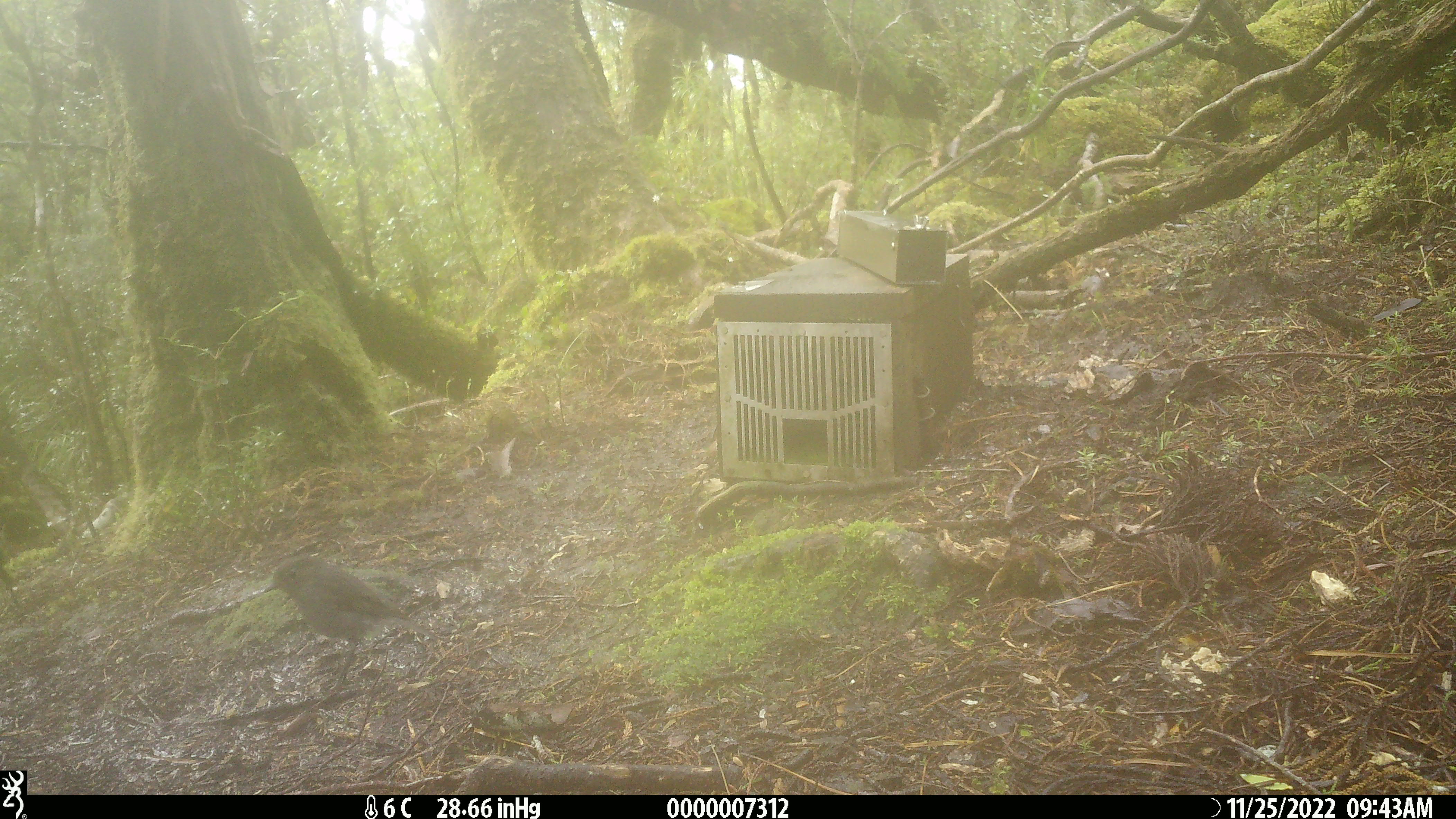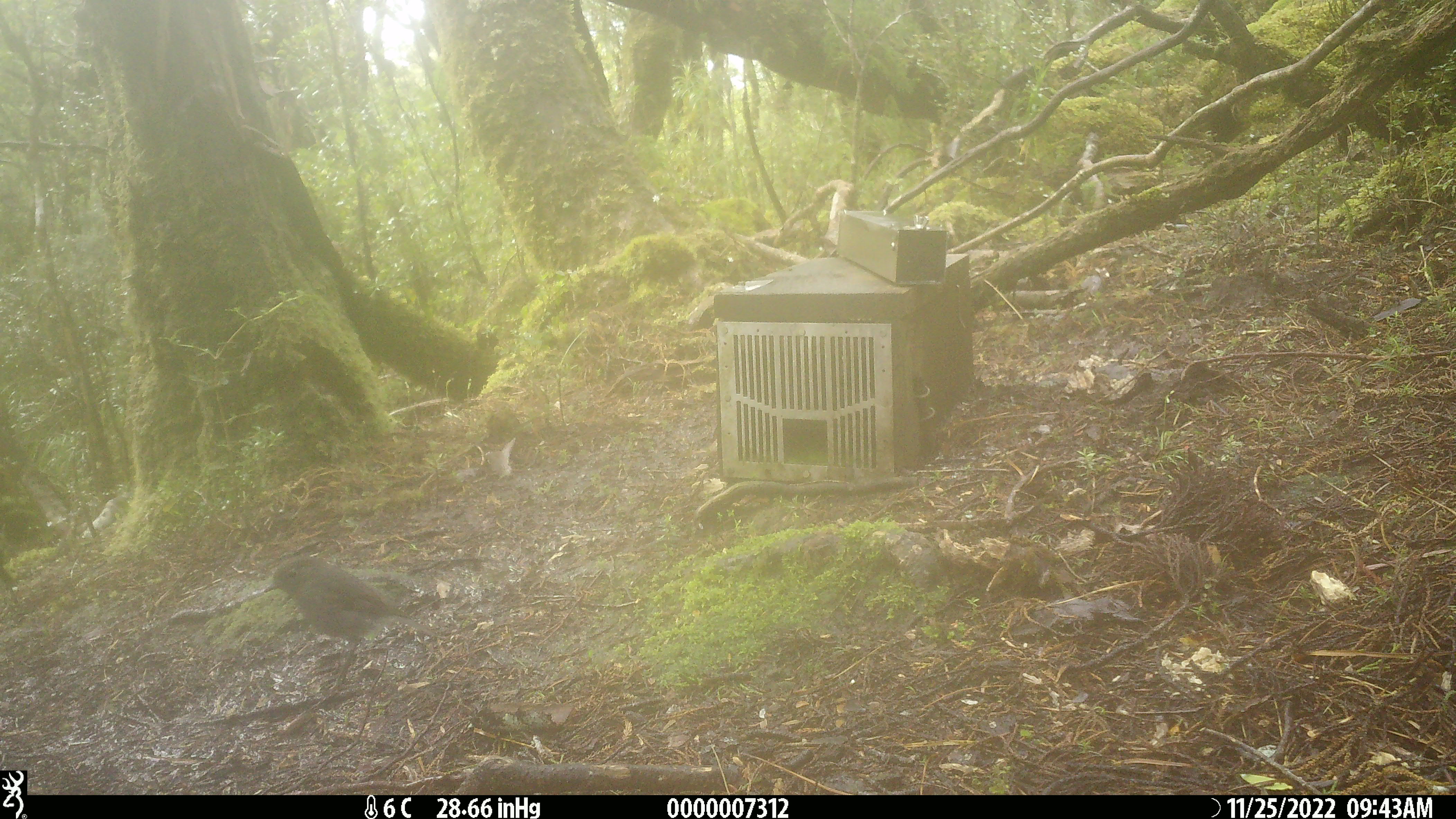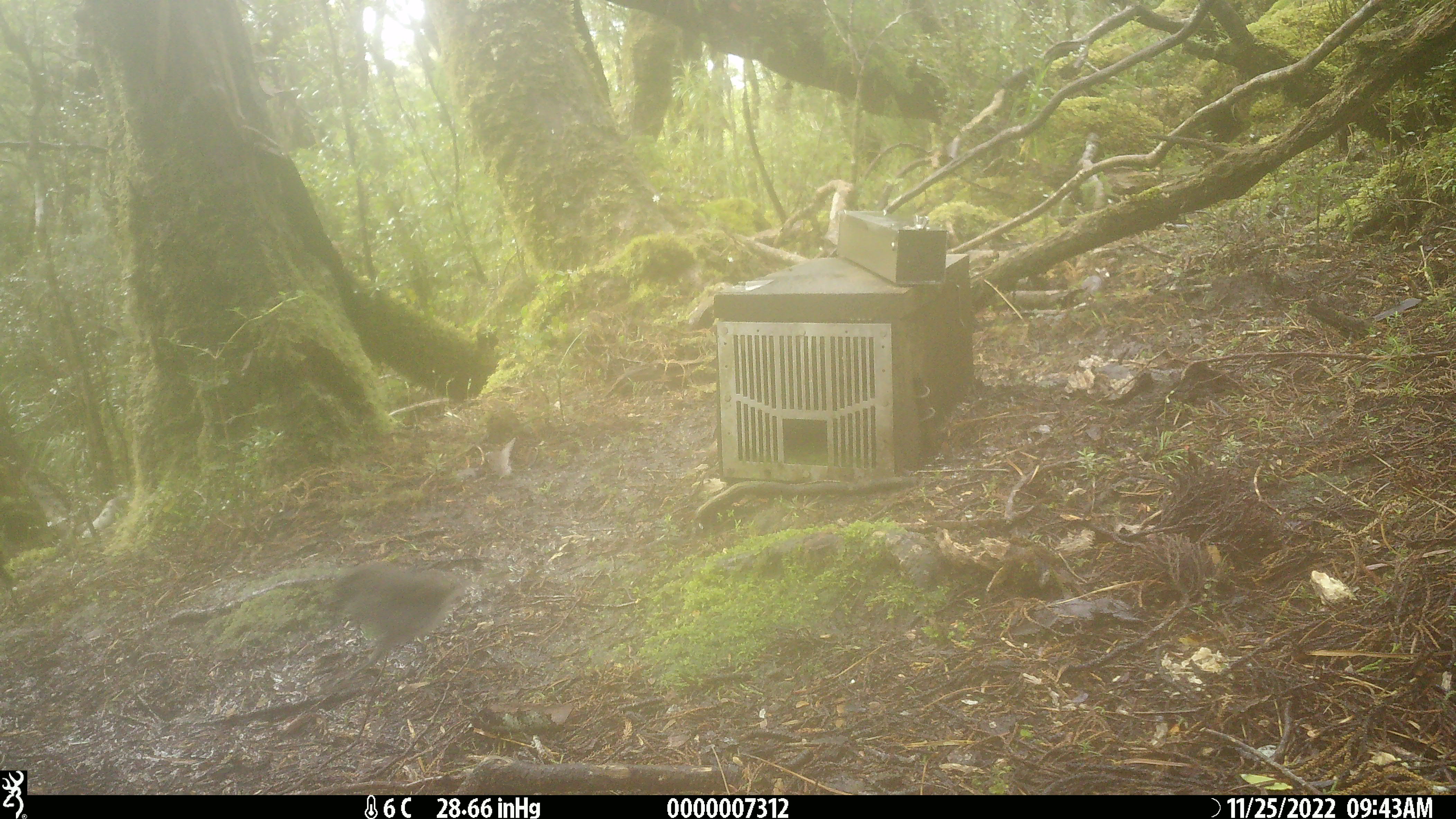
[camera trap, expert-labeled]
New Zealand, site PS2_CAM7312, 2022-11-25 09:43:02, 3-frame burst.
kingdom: Animalia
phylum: Chordata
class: Aves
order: Passeriformes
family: Petroicidae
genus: Petroica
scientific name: Petroica australis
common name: new zealand robin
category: robin